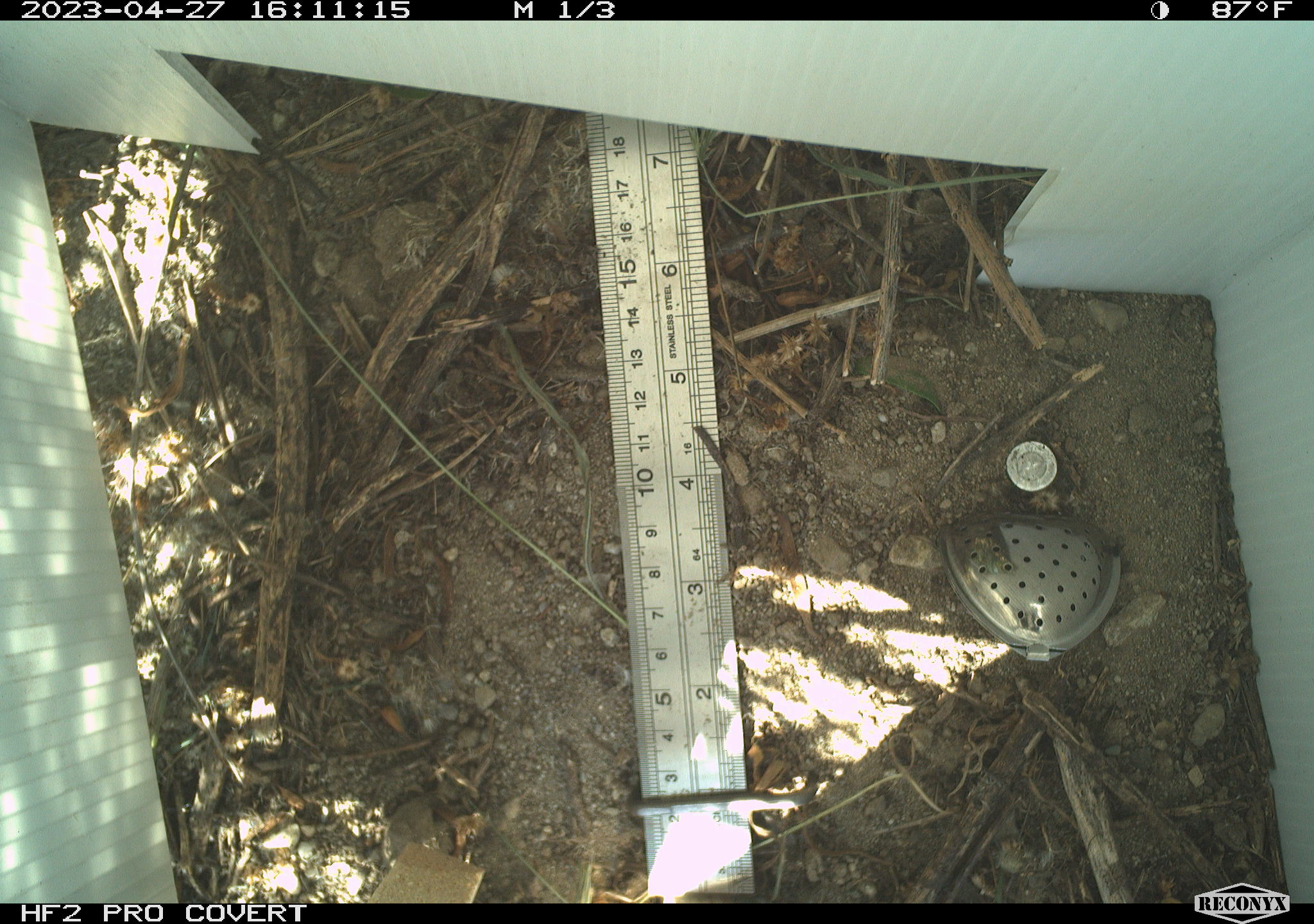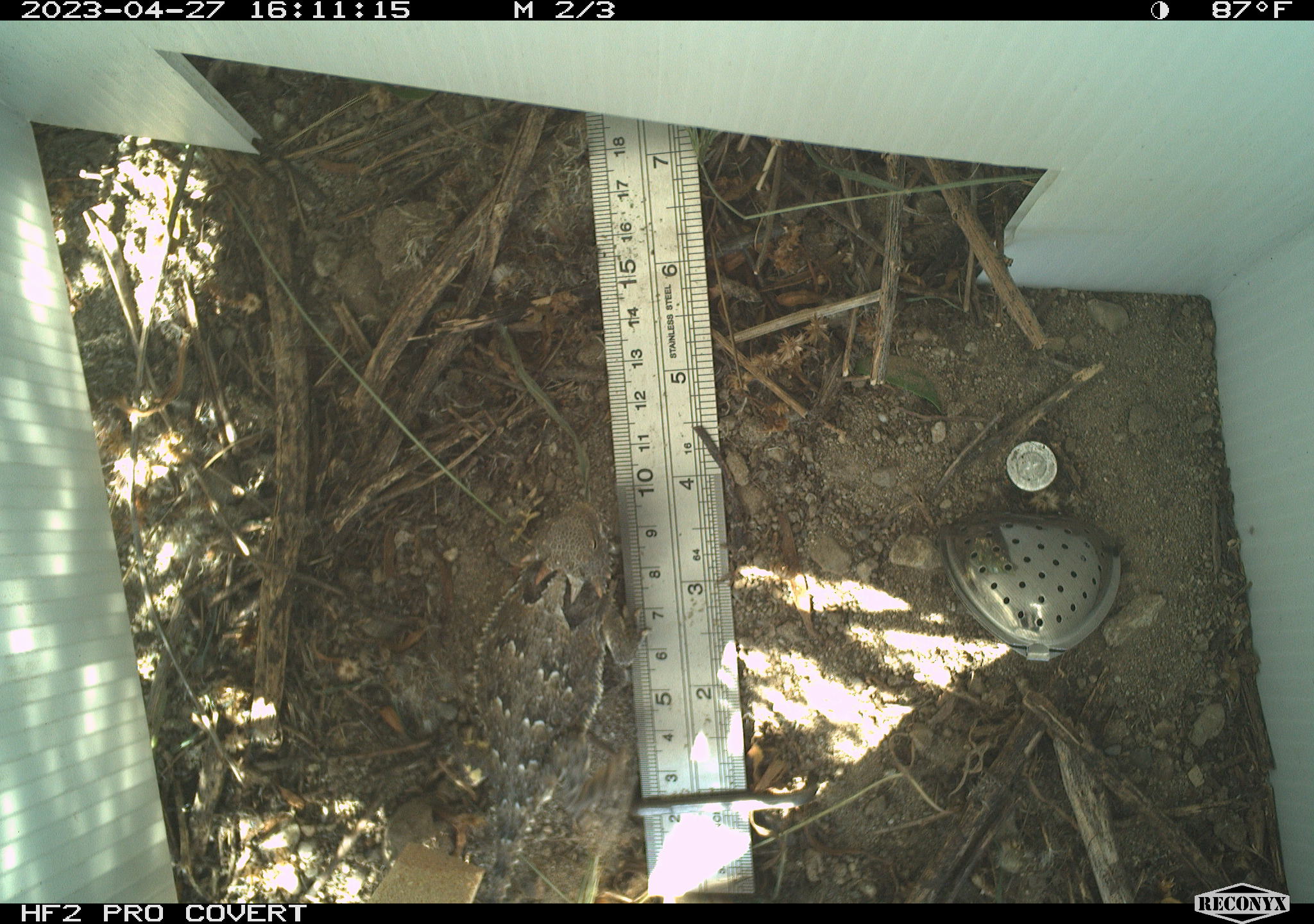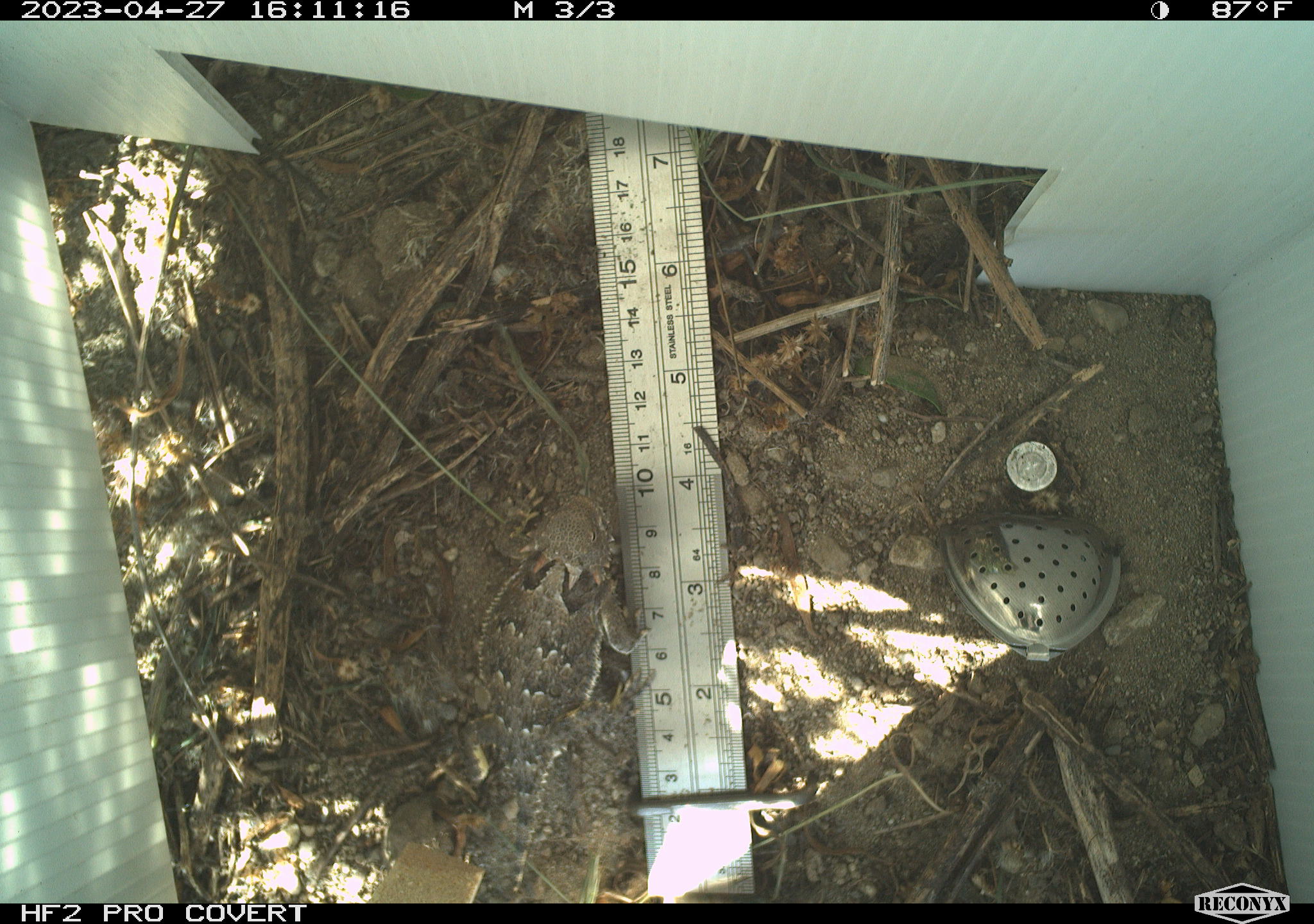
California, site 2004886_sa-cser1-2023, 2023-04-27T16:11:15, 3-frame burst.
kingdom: Animalia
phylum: Chordata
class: Reptilia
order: Squamata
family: Phrynosomatidae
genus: Phrynosoma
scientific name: Phrynosoma blainvillii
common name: blainville's horned lizard